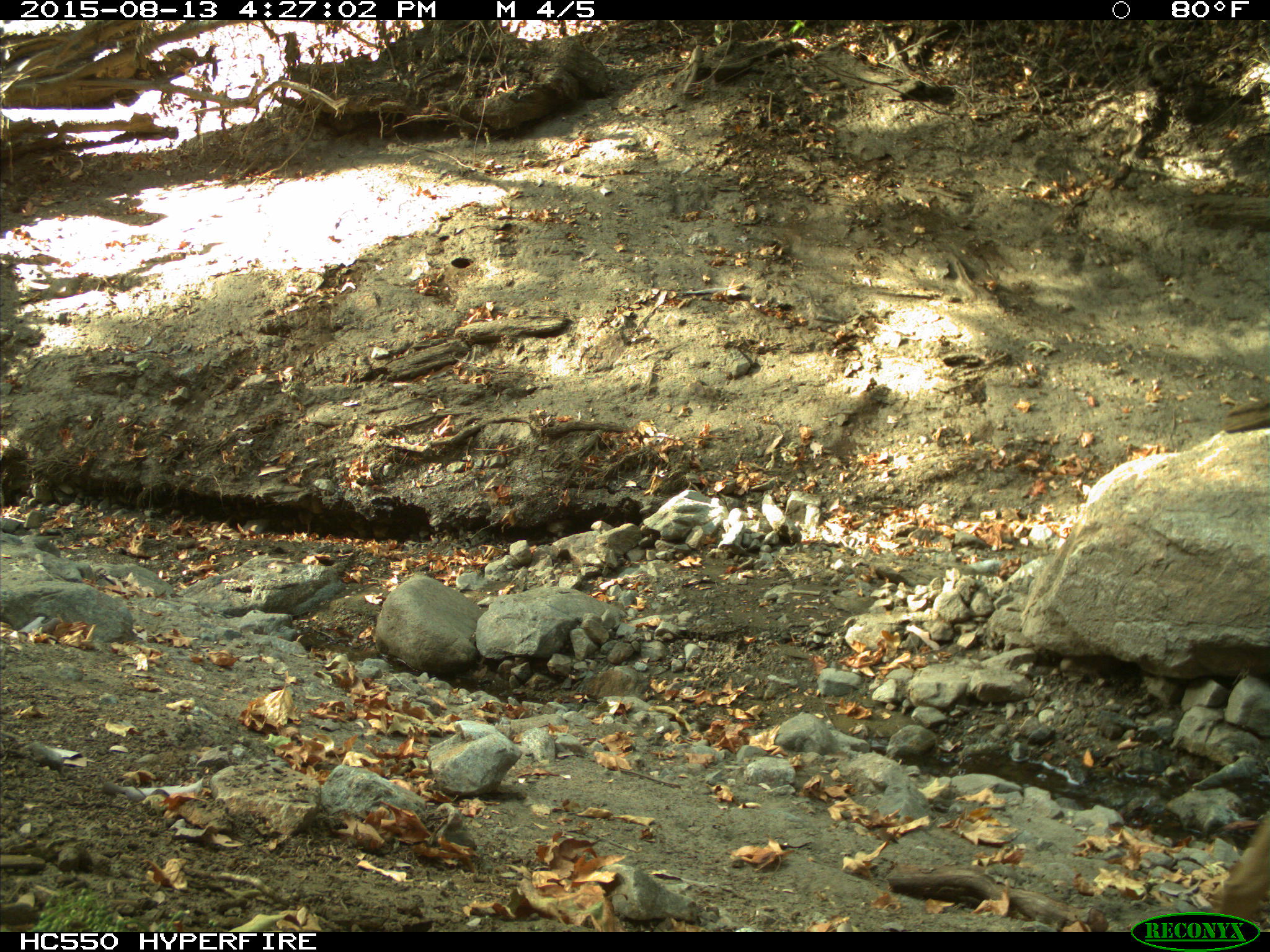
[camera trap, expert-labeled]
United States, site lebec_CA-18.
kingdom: Animalia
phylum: Chordata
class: Mammalia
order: Artiodactyla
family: Cervidae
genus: Odocoileus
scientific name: Odocoileus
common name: deer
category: unidentified deer